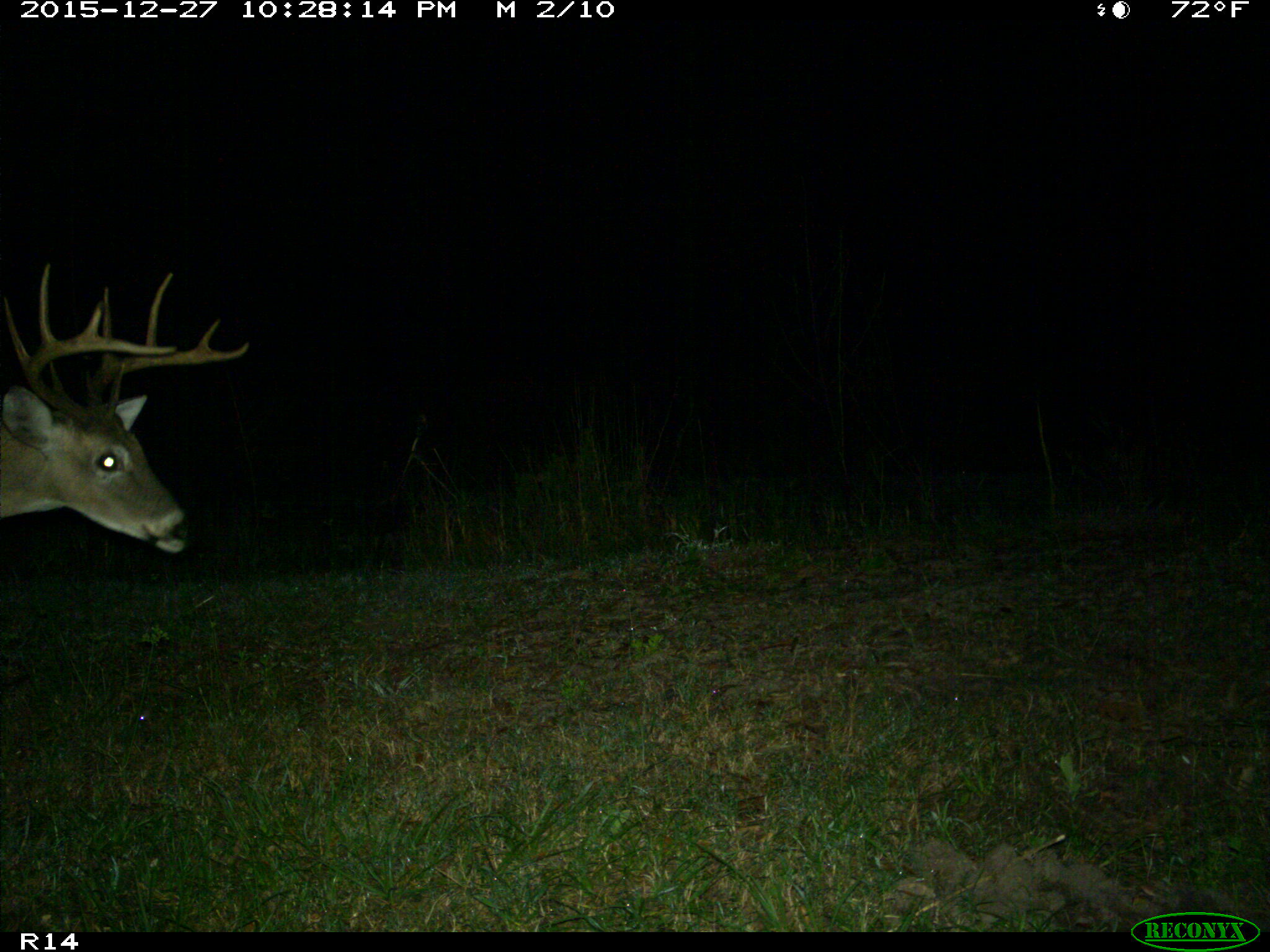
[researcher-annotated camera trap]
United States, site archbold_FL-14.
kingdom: Animalia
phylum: Chordata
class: Mammalia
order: Artiodactyla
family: Cervidae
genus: Odocoileus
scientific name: Odocoileus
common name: deer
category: unidentified deer